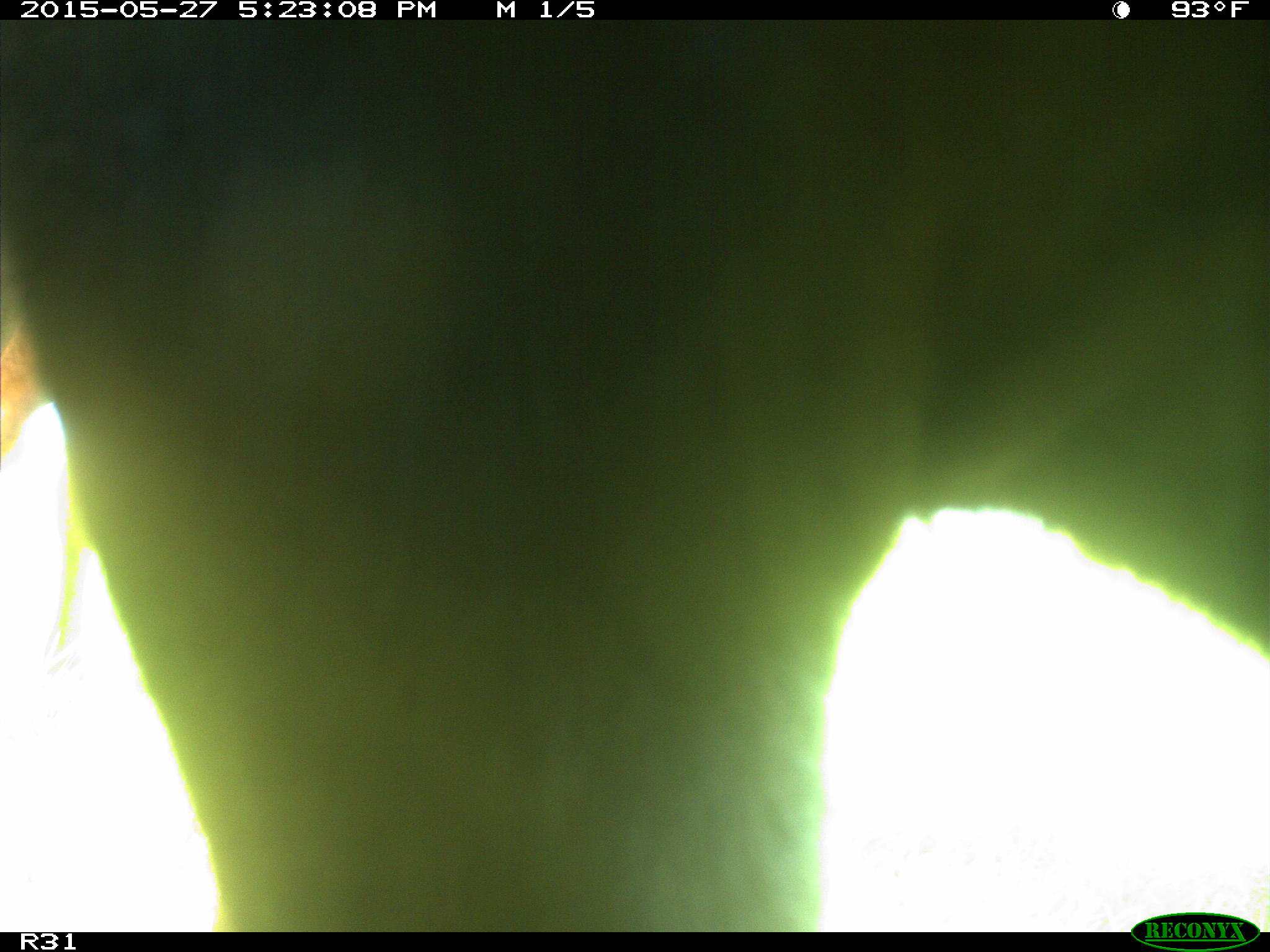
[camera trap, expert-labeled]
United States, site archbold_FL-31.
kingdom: Animalia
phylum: Chordata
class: Mammalia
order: Artiodactyla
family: Bovidae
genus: Bos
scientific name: Bos taurus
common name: domestic cow